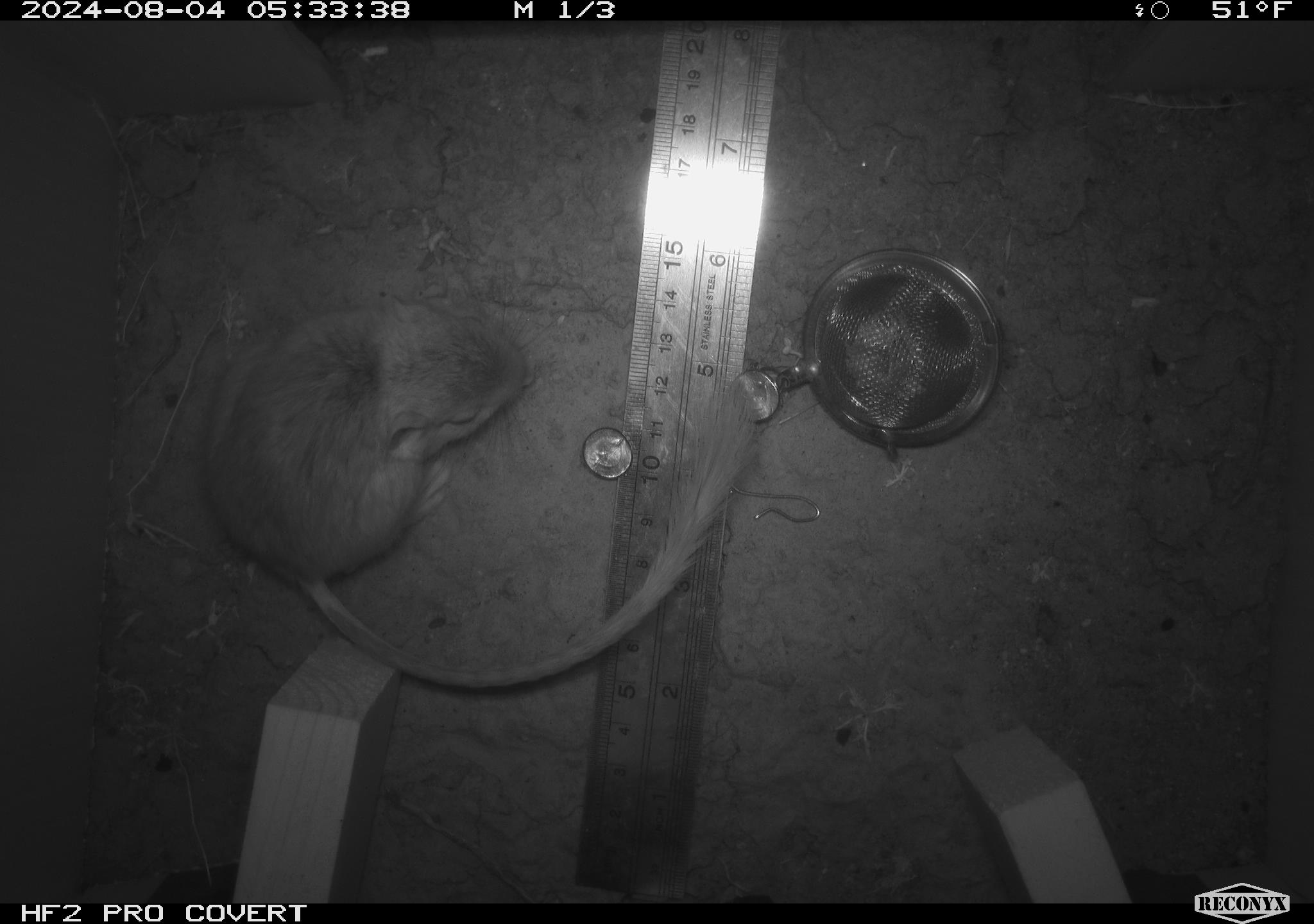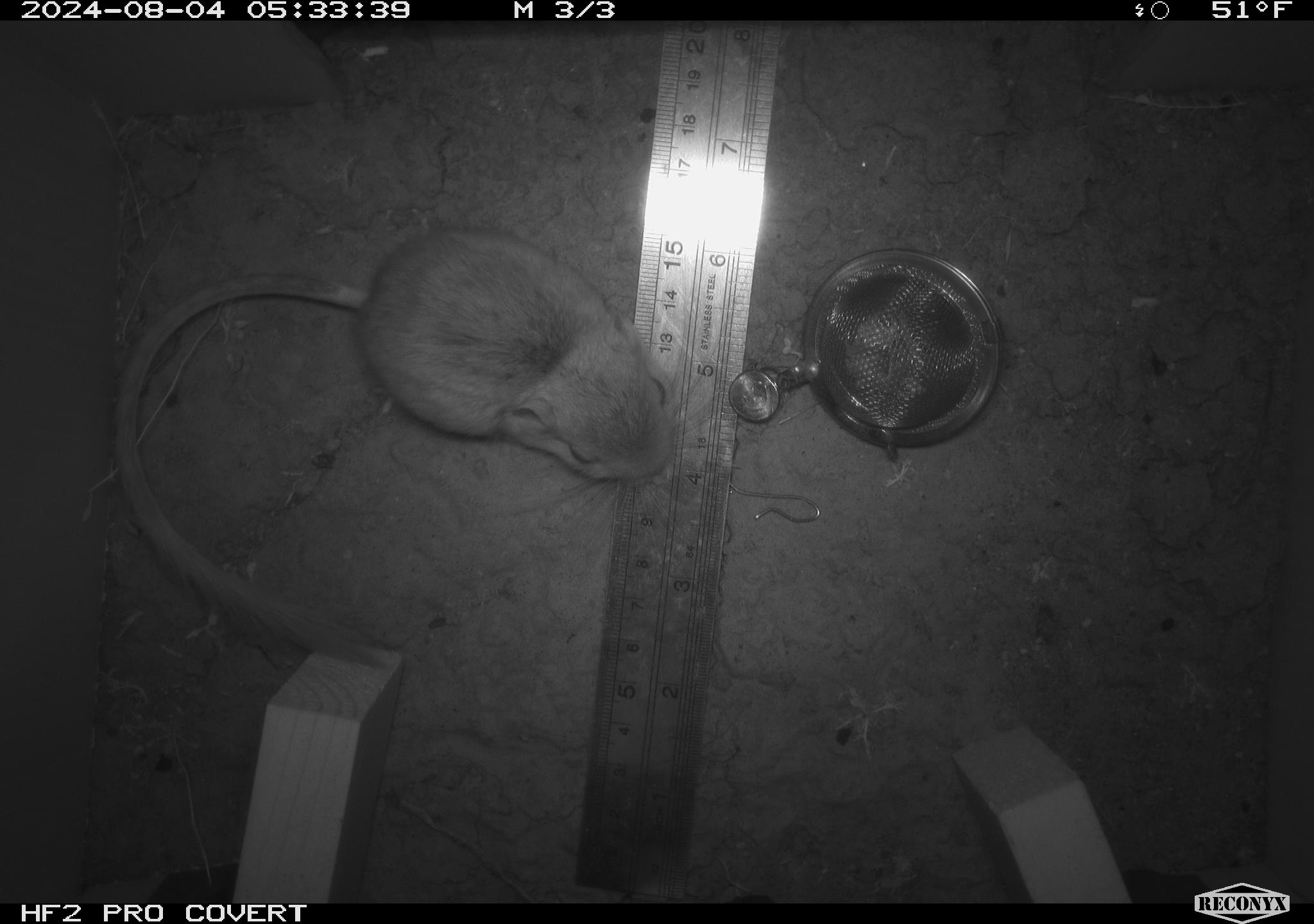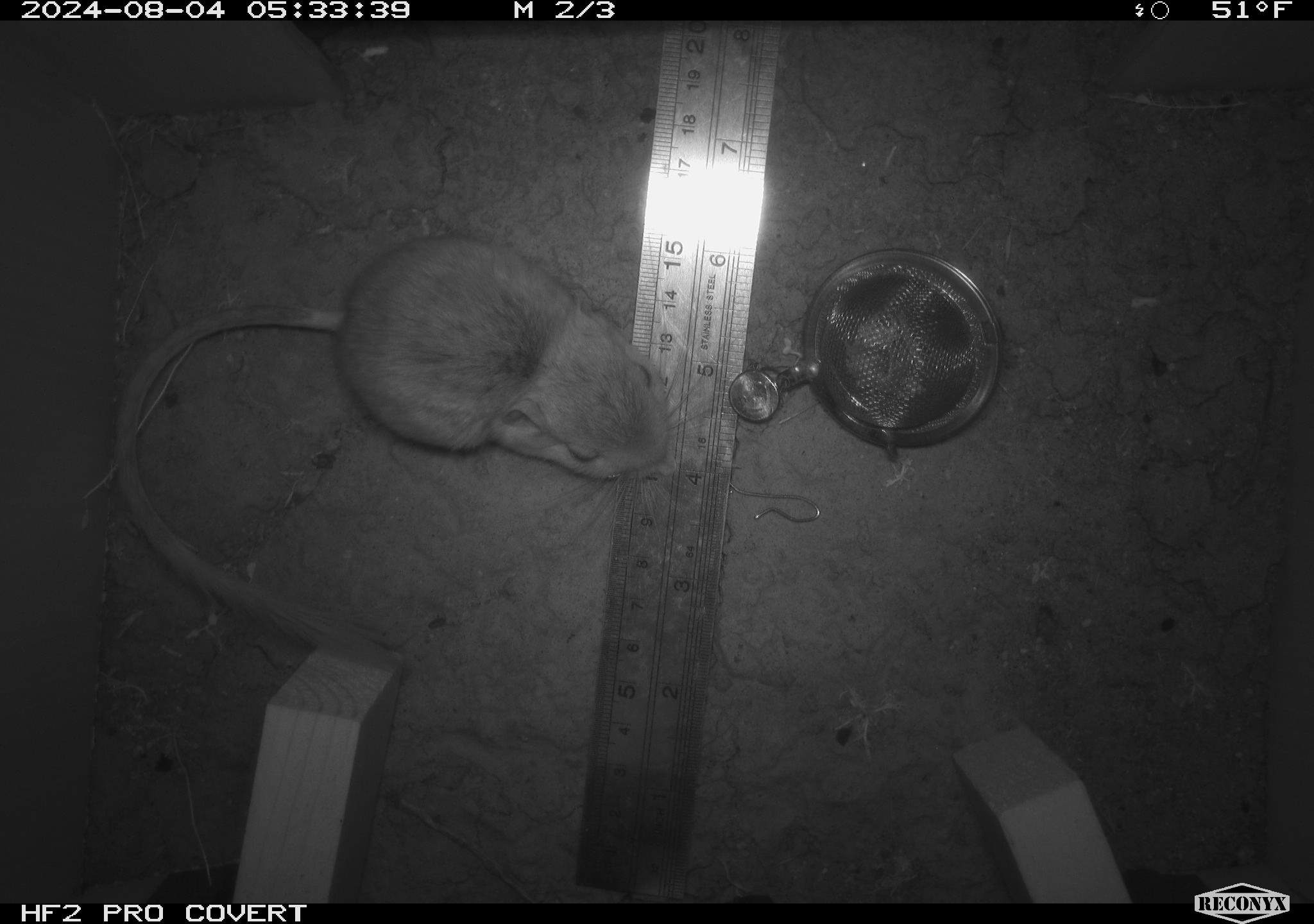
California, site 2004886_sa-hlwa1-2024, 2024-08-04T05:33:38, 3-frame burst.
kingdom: Animalia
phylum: Chordata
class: Mammalia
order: Rodentia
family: Heteromyidae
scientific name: Heteromyidae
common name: kangaroo rats and pocket mice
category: heteromyidae family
Heteromyidae family (kangaroo rats and pocket mice) (Heteromyidae).